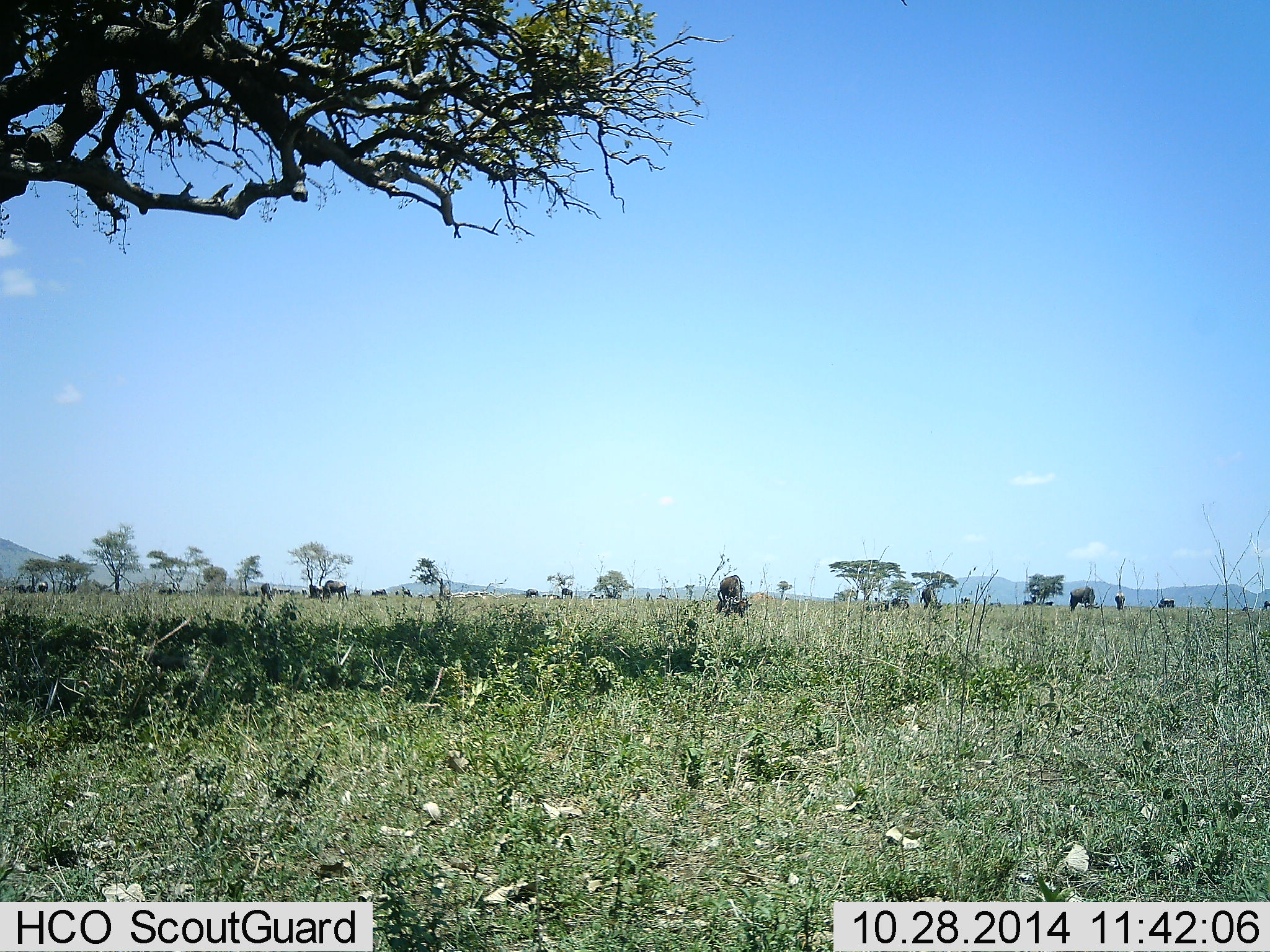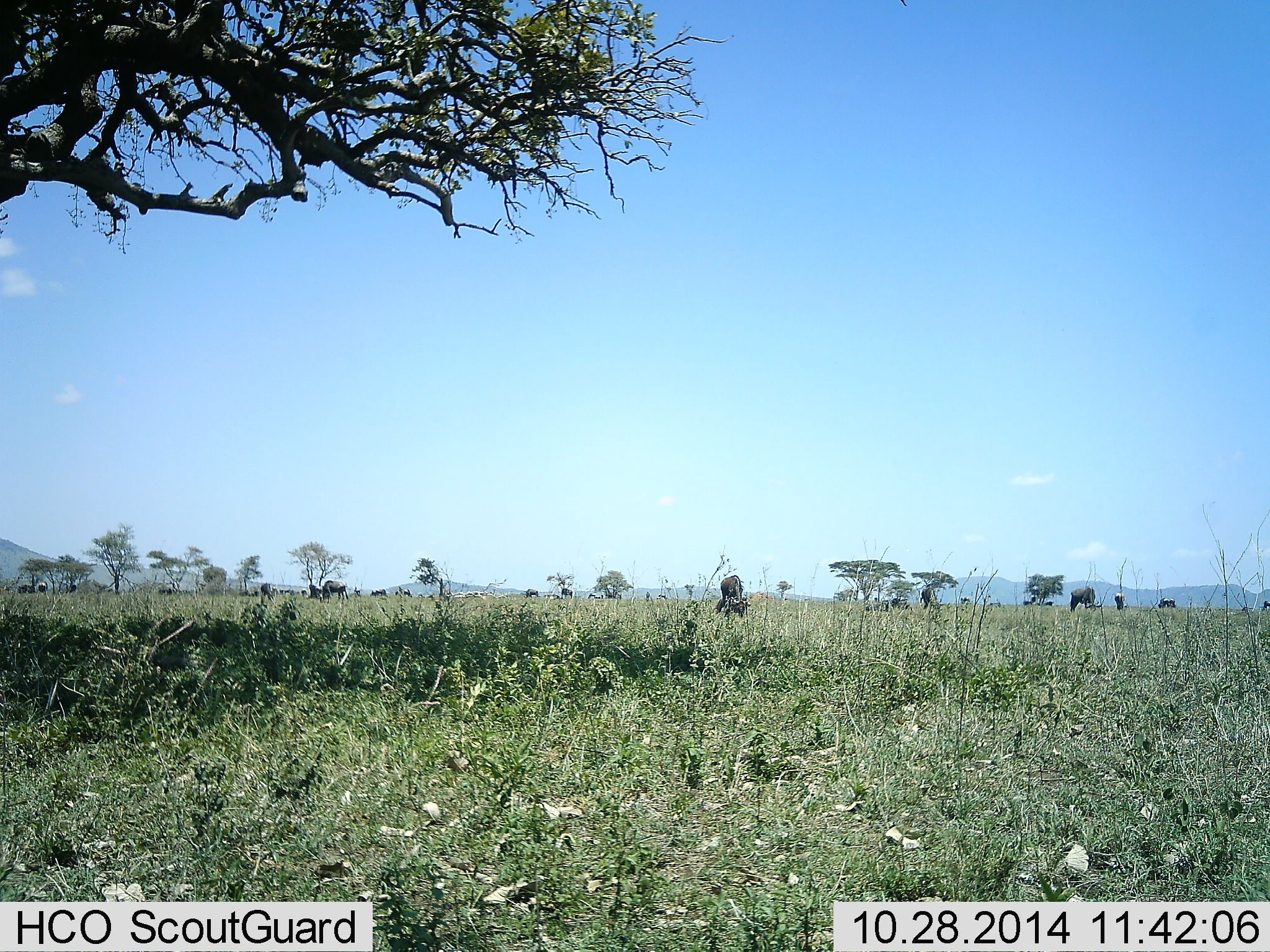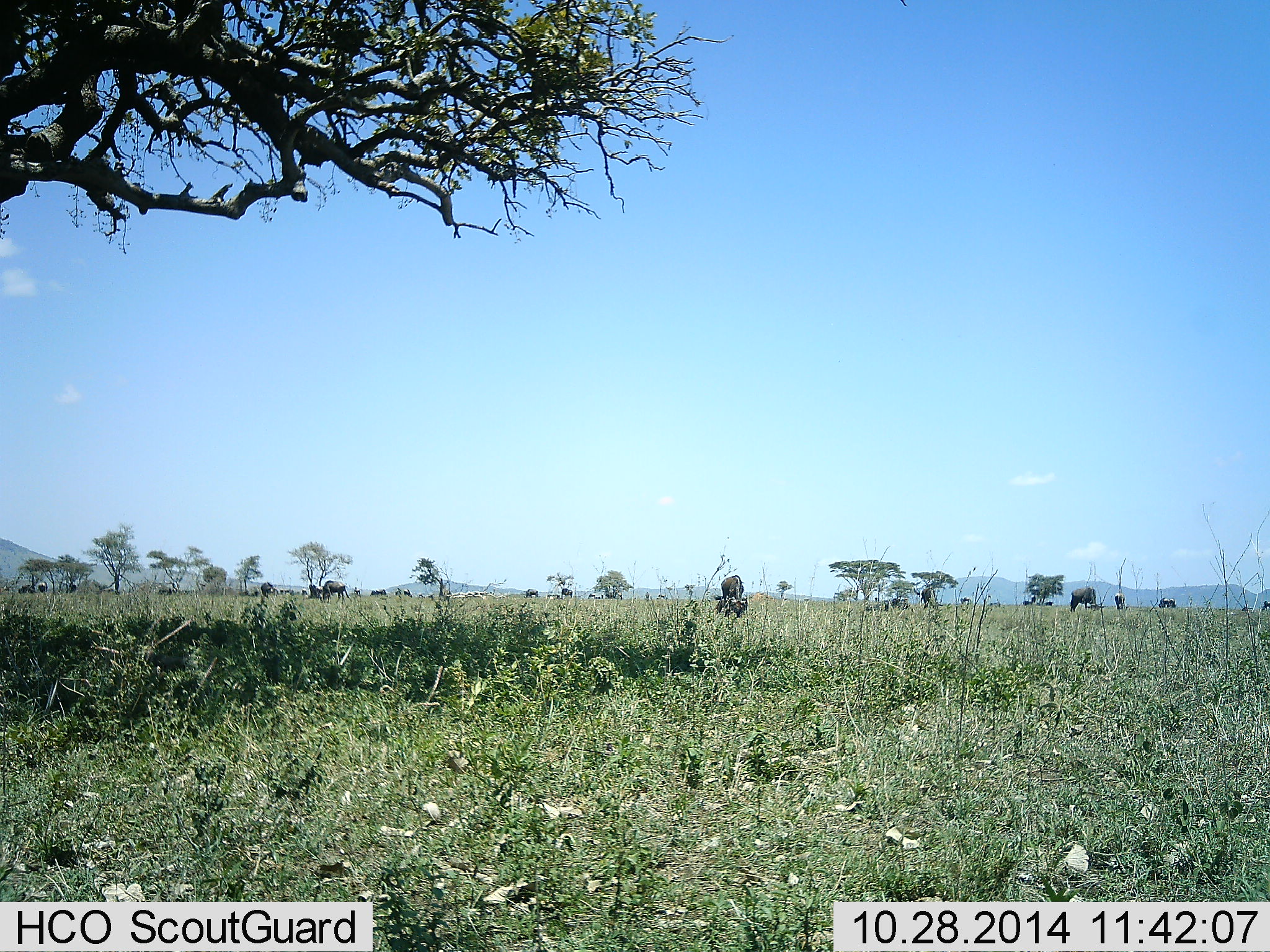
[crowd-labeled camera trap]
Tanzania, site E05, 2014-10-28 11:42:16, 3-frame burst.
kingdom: Animalia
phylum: Chordata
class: Mammalia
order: Artiodactyla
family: Bovidae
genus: Connochaetes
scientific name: Connochaetes taurinus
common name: blue wildebeest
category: wildebeest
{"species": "wildebeest (blue wildebeest) (Connochaetes taurinus)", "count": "11-50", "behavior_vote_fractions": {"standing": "40%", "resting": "10%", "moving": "0%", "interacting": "0%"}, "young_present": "0%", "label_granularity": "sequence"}